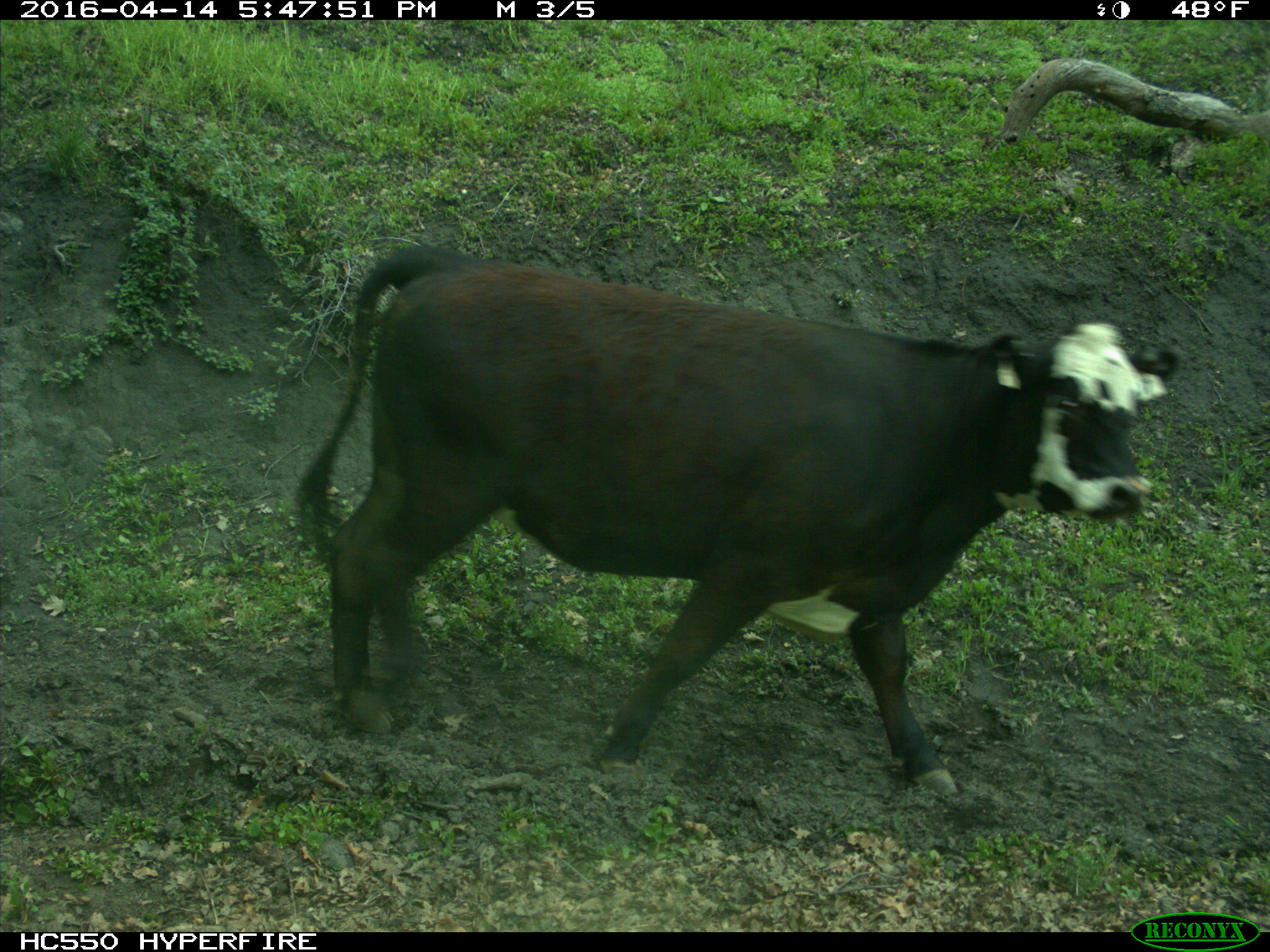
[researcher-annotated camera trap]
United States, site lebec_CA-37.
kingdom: Animalia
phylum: Chordata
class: Mammalia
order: Artiodactyla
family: Bovidae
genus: Bos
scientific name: Bos taurus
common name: domestic cow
Bos taurus (domestic cow).